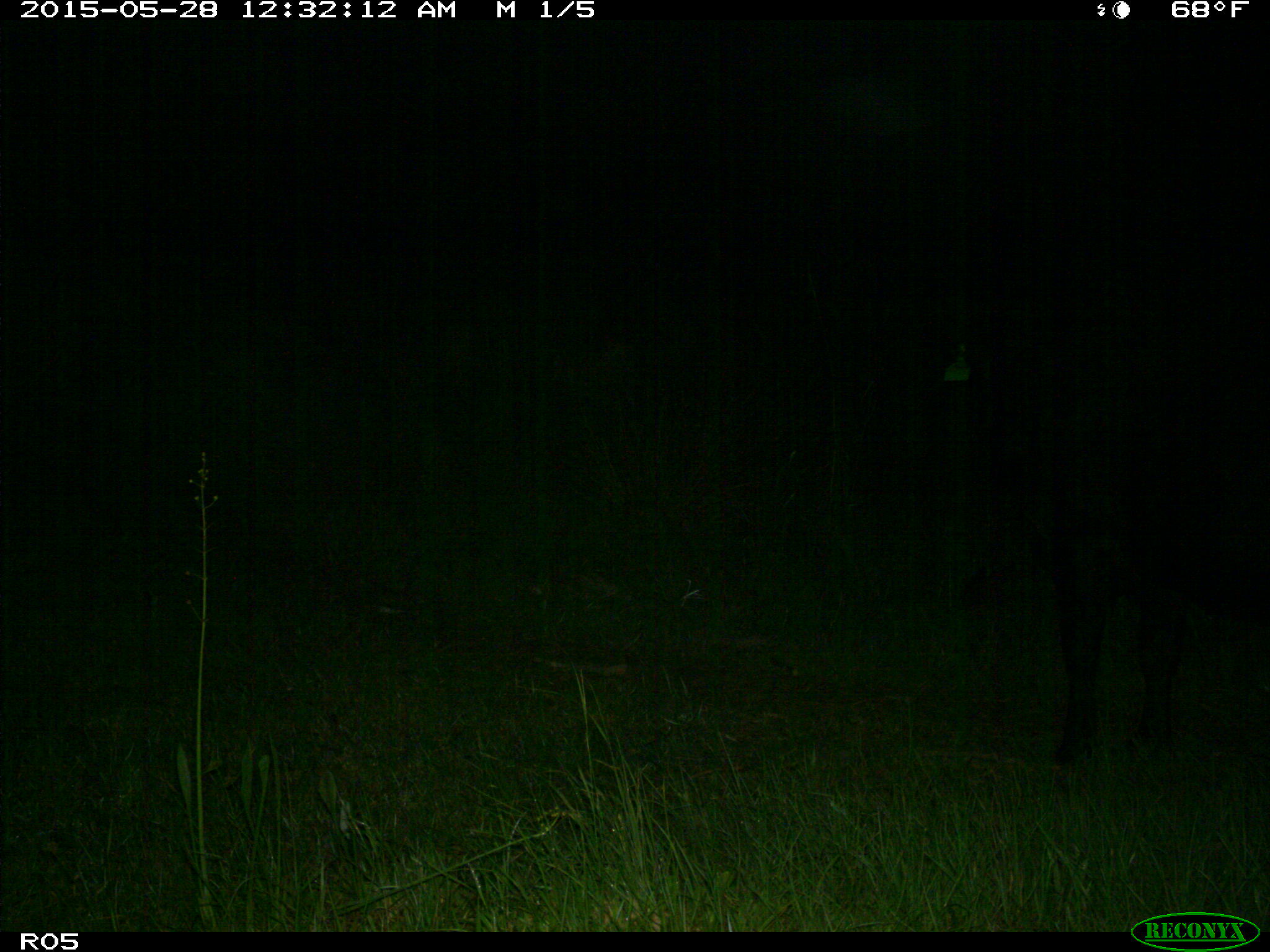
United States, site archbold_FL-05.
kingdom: Animalia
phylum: Chordata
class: Mammalia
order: Artiodactyla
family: Bovidae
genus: Bos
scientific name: Bos taurus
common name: domestic cow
Bos taurus (domestic cow).